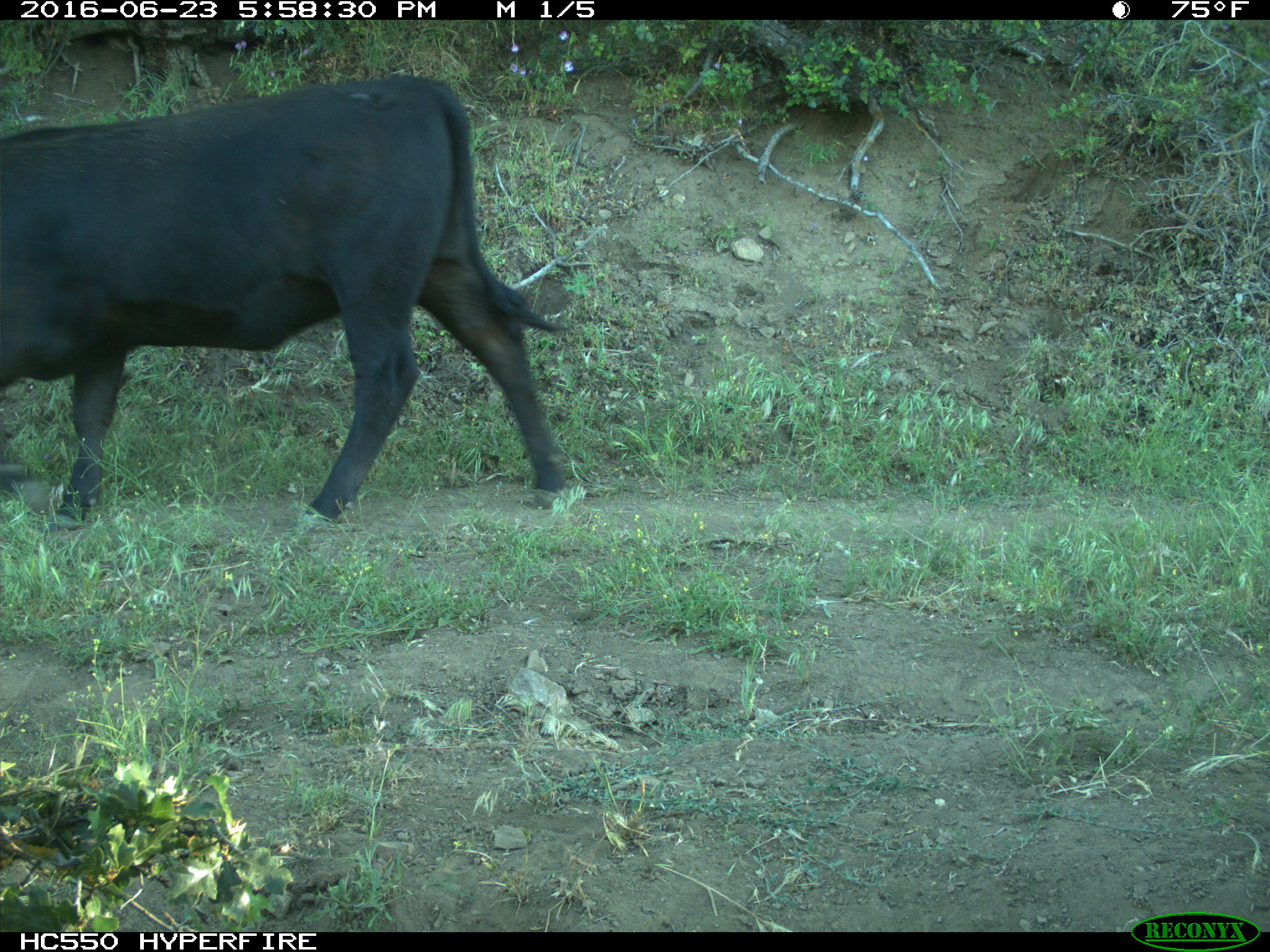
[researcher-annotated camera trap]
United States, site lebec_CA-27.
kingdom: Animalia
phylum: Chordata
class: Mammalia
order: Artiodactyla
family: Bovidae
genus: Bos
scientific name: Bos taurus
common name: domestic cow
Bos taurus (domestic cow).